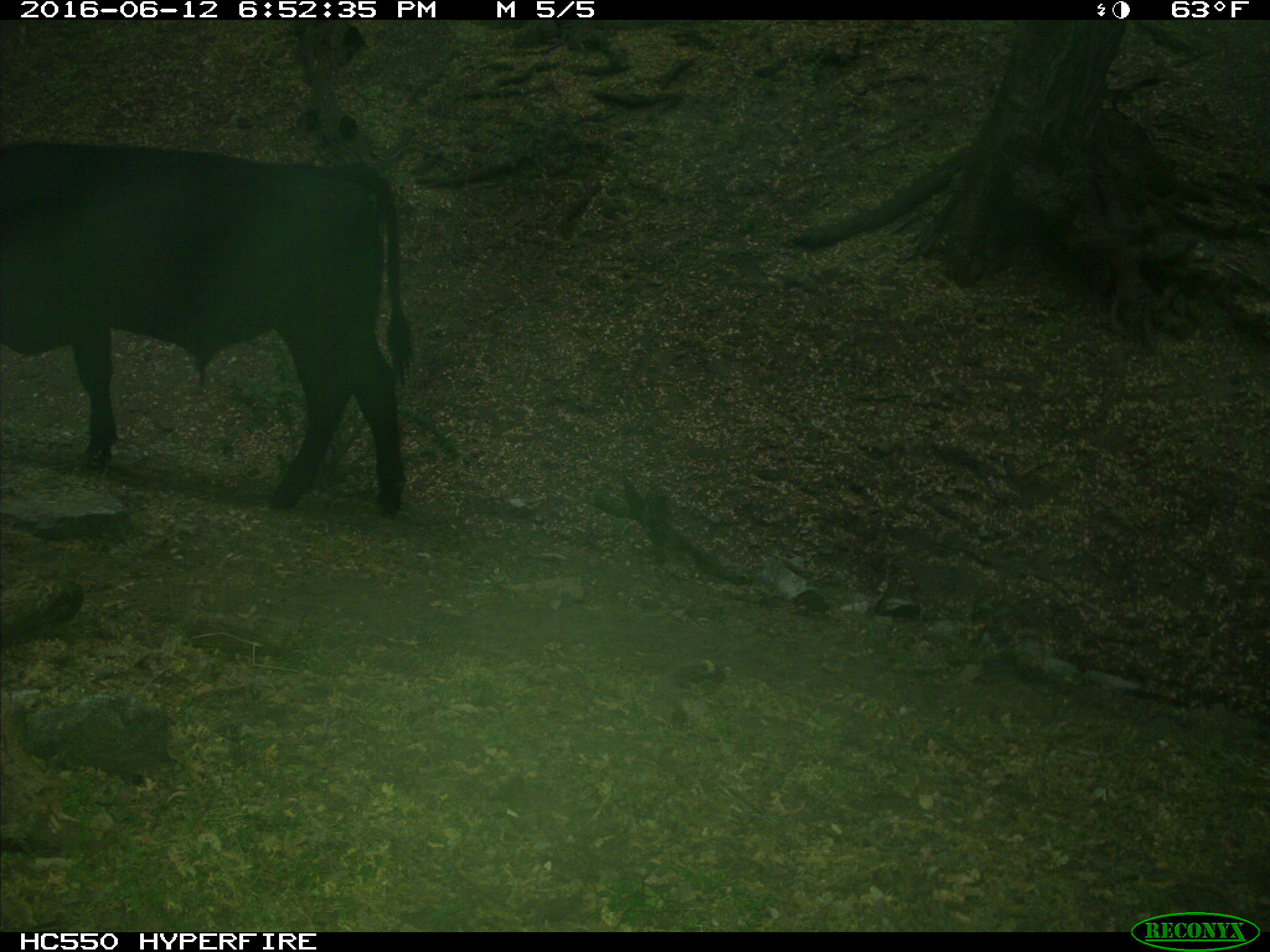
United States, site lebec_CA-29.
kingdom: Animalia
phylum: Chordata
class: Mammalia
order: Artiodactyla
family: Bovidae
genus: Bos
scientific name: Bos taurus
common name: domestic cow